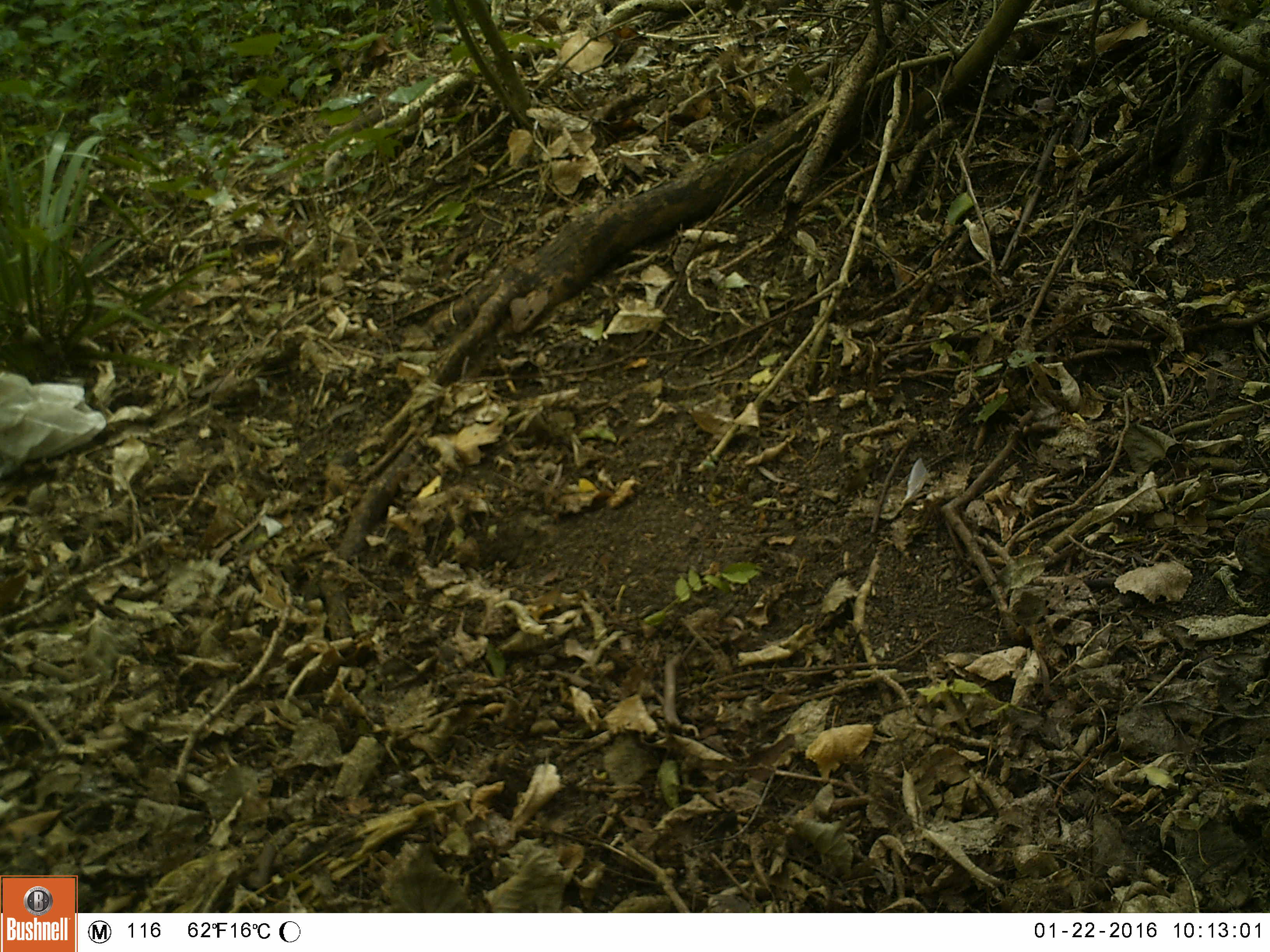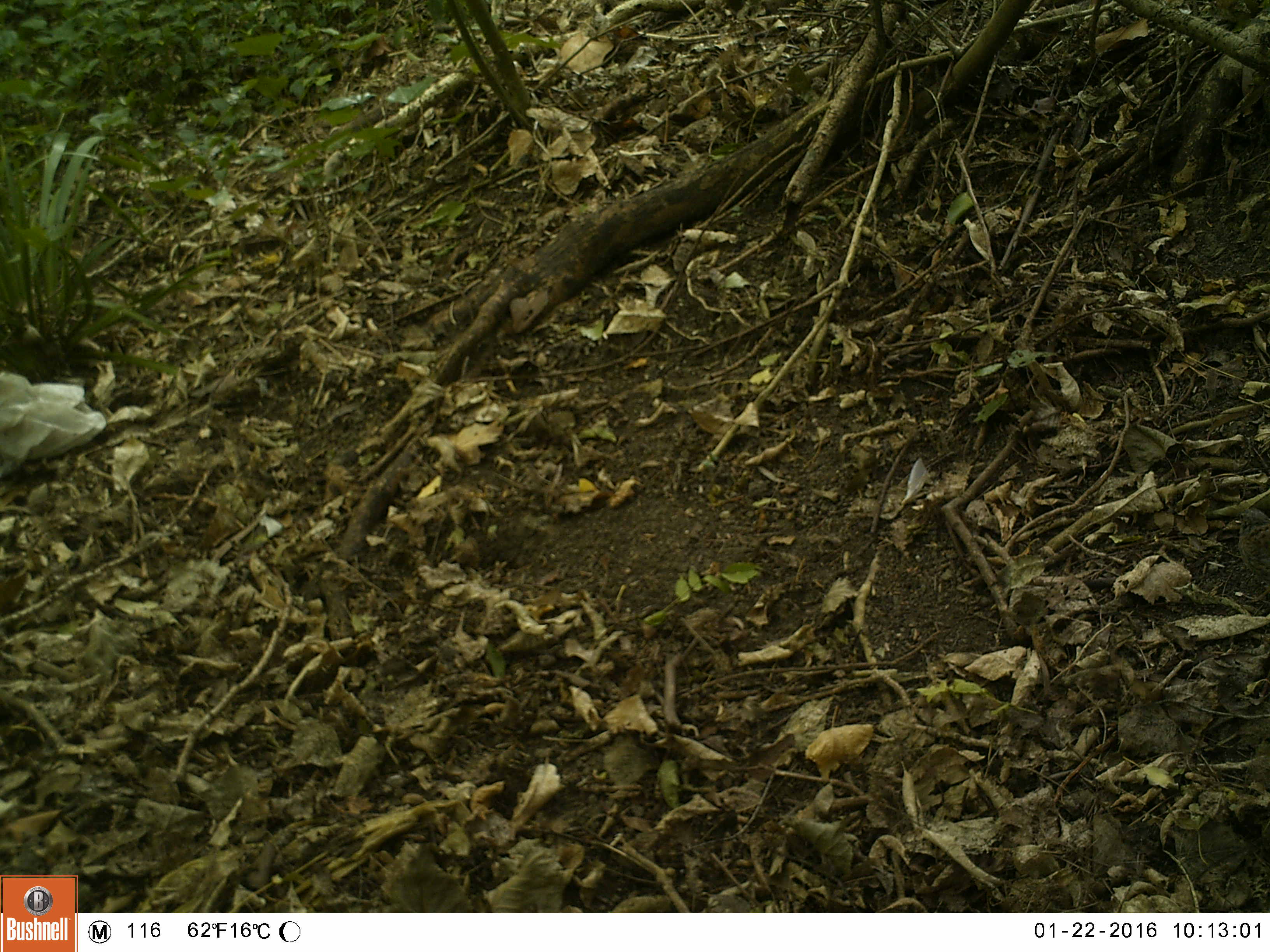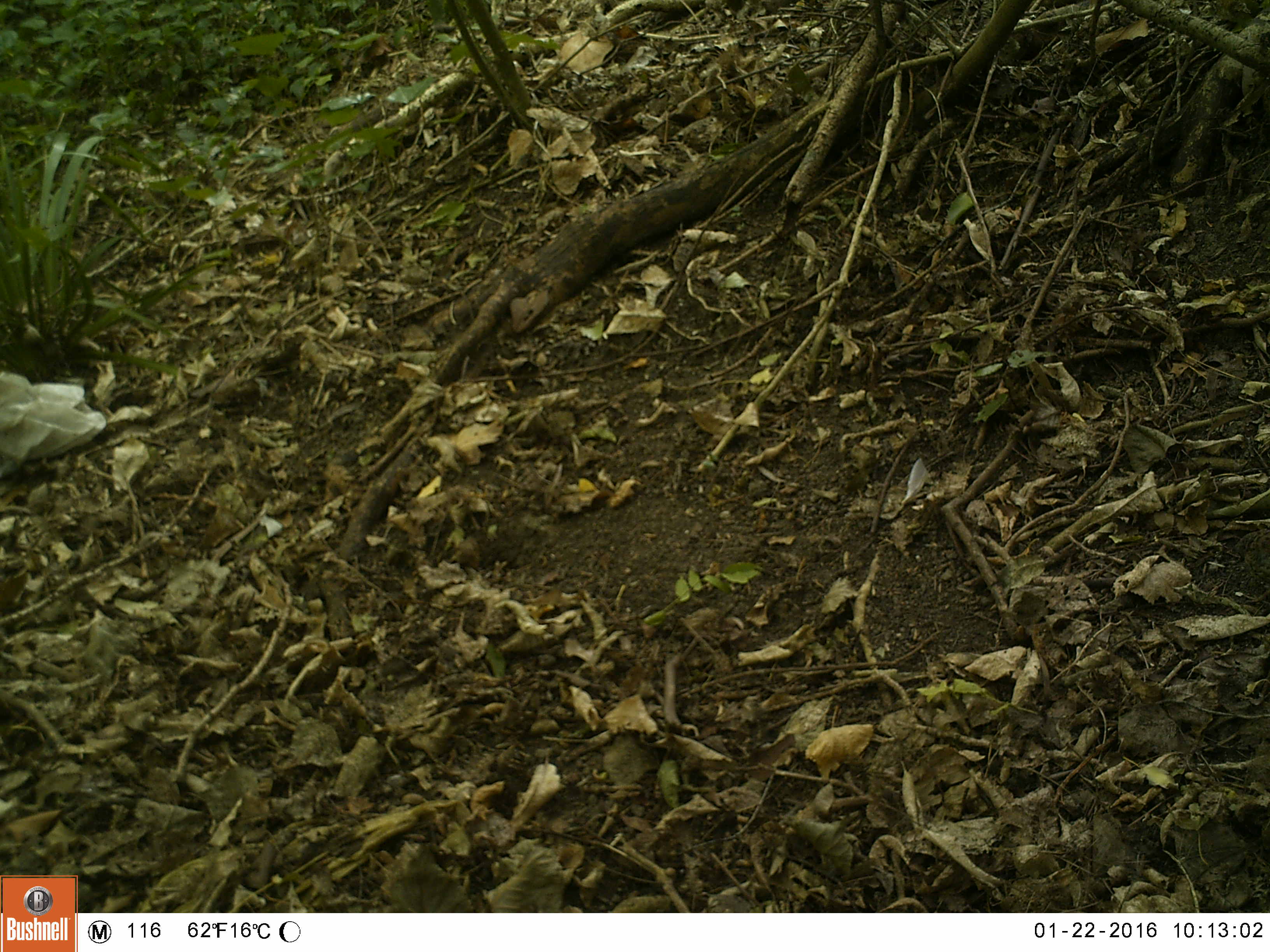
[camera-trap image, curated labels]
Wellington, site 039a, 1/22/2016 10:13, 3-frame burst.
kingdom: Animalia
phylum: Chordata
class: Aves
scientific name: Aves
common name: bird